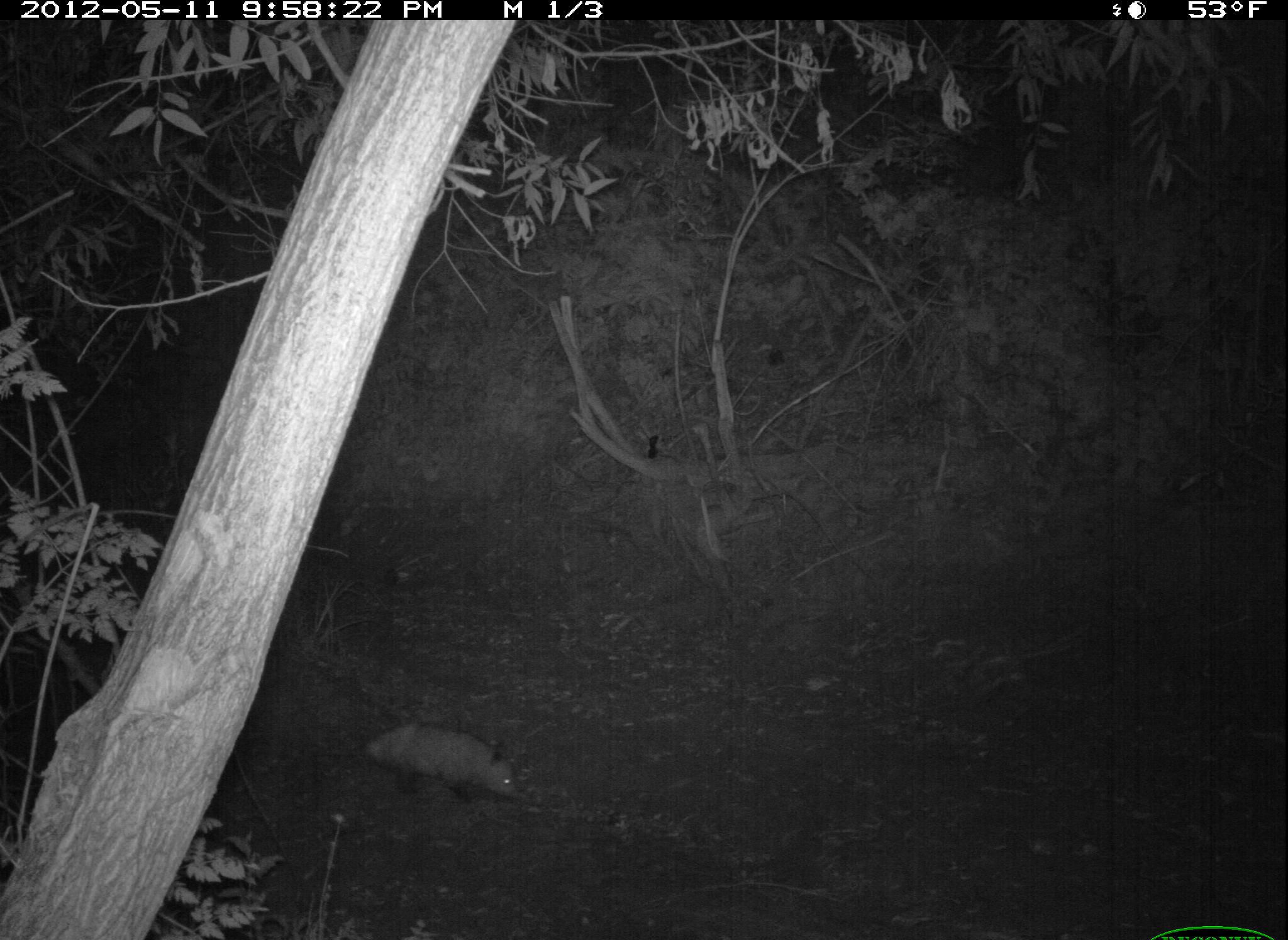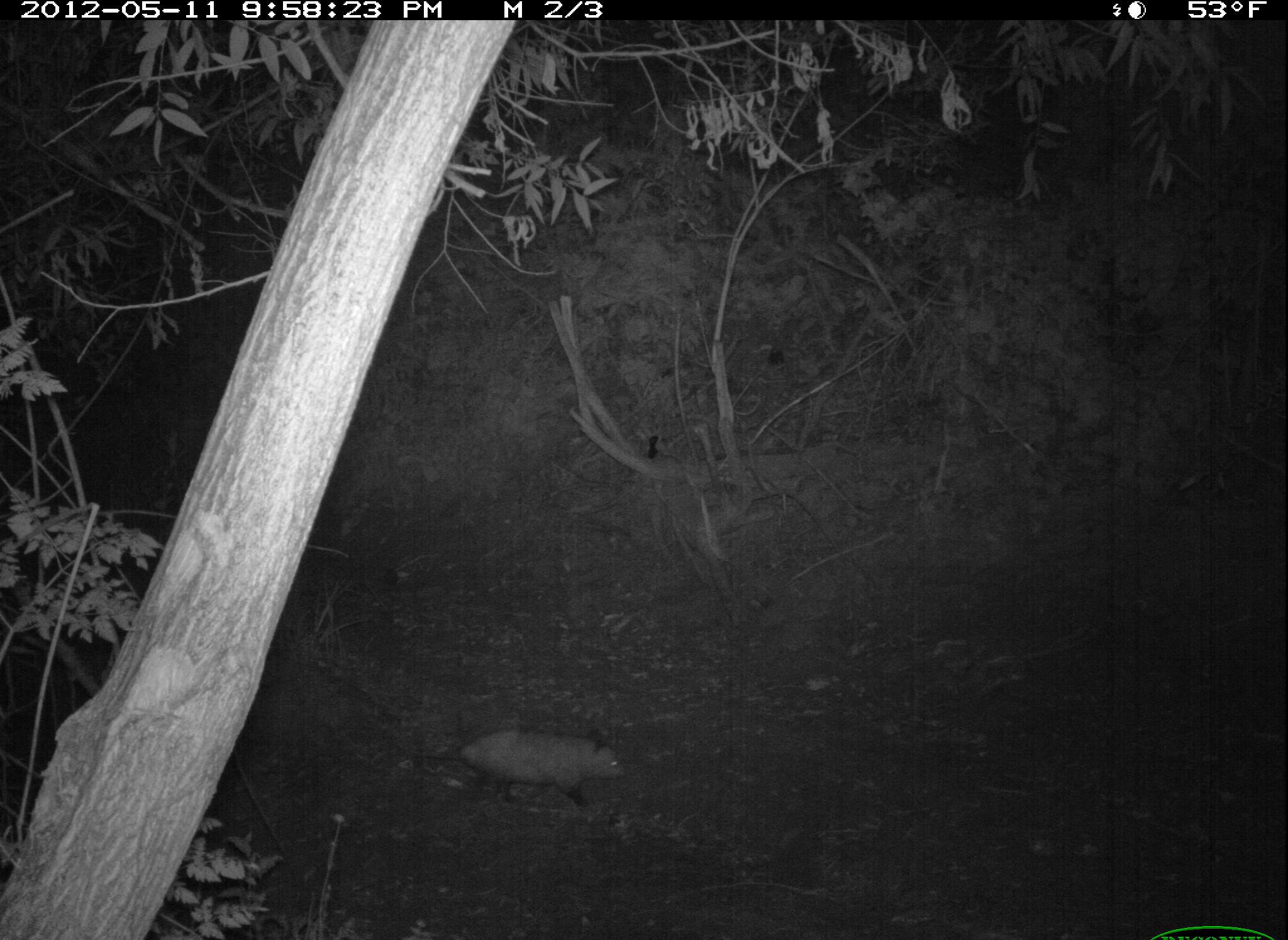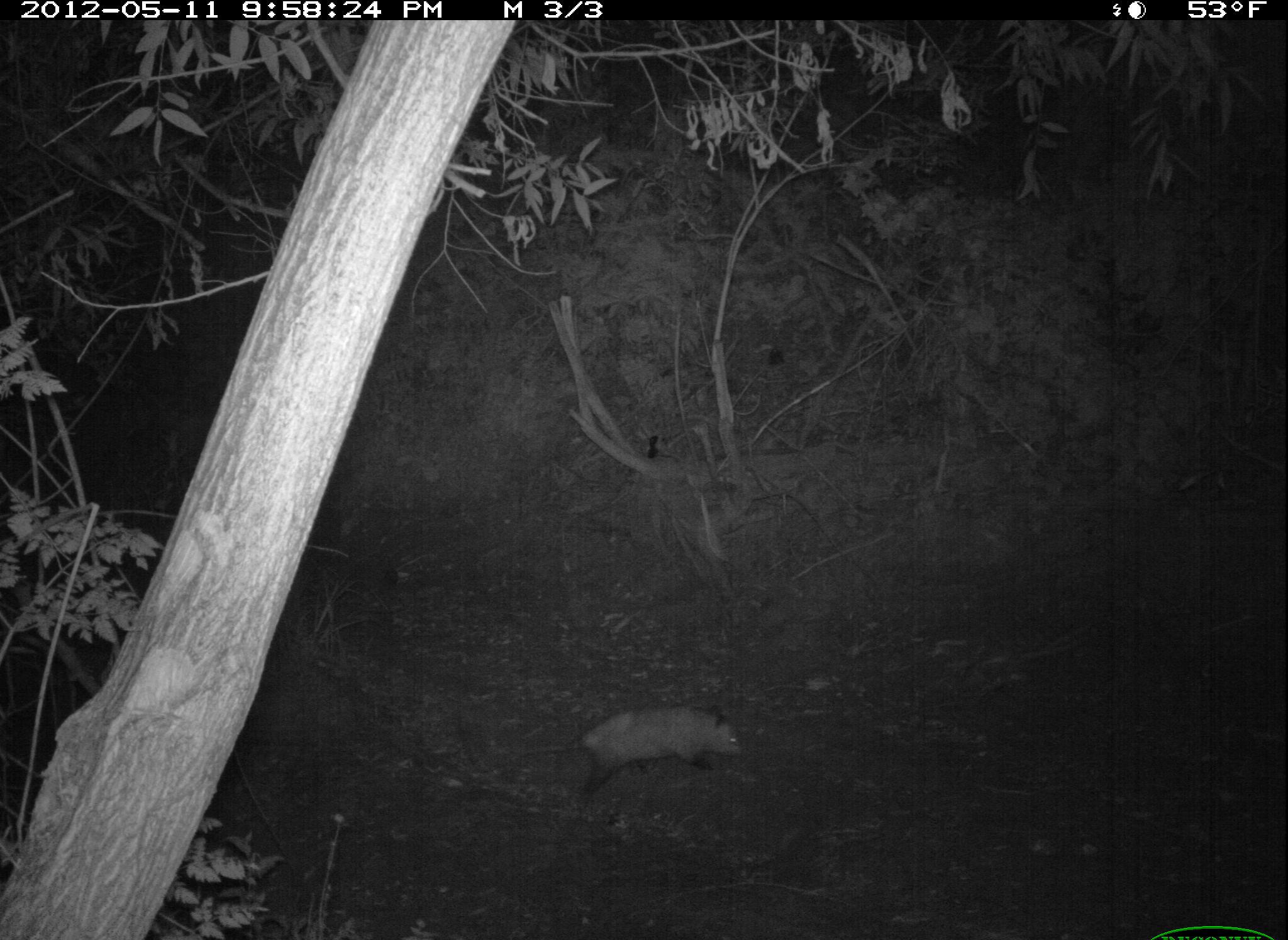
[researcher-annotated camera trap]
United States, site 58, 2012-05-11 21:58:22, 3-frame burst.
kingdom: Animalia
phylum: Chordata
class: Mammalia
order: Didelphimorphia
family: Didelphidae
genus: Didelphis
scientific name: Didelphis virginiana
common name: virginia opossum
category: opossum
Opossum (virginia opossum) (Didelphis virginiana).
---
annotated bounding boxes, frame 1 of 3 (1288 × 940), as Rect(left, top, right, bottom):
opossum: Rect(307, 721, 519, 805)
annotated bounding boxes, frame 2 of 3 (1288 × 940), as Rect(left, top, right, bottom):
opossum: Rect(392, 726, 624, 810)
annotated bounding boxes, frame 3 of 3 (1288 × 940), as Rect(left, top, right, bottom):
opossum: Rect(495, 699, 743, 814)